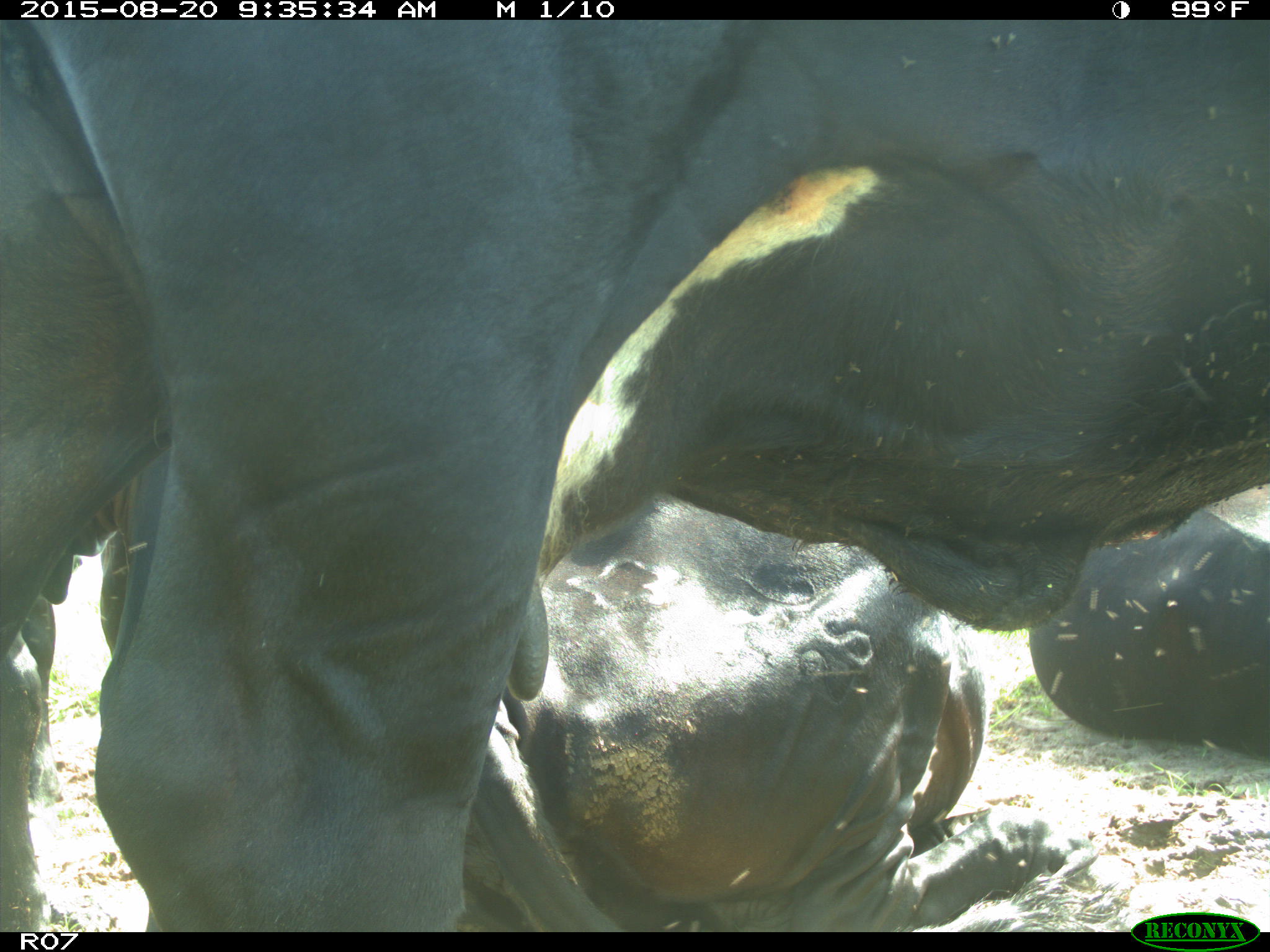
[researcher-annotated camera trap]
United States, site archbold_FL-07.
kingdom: Animalia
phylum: Chordata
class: Mammalia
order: Artiodactyla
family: Bovidae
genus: Bos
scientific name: Bos taurus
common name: domestic cow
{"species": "Bos taurus (domestic cow)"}